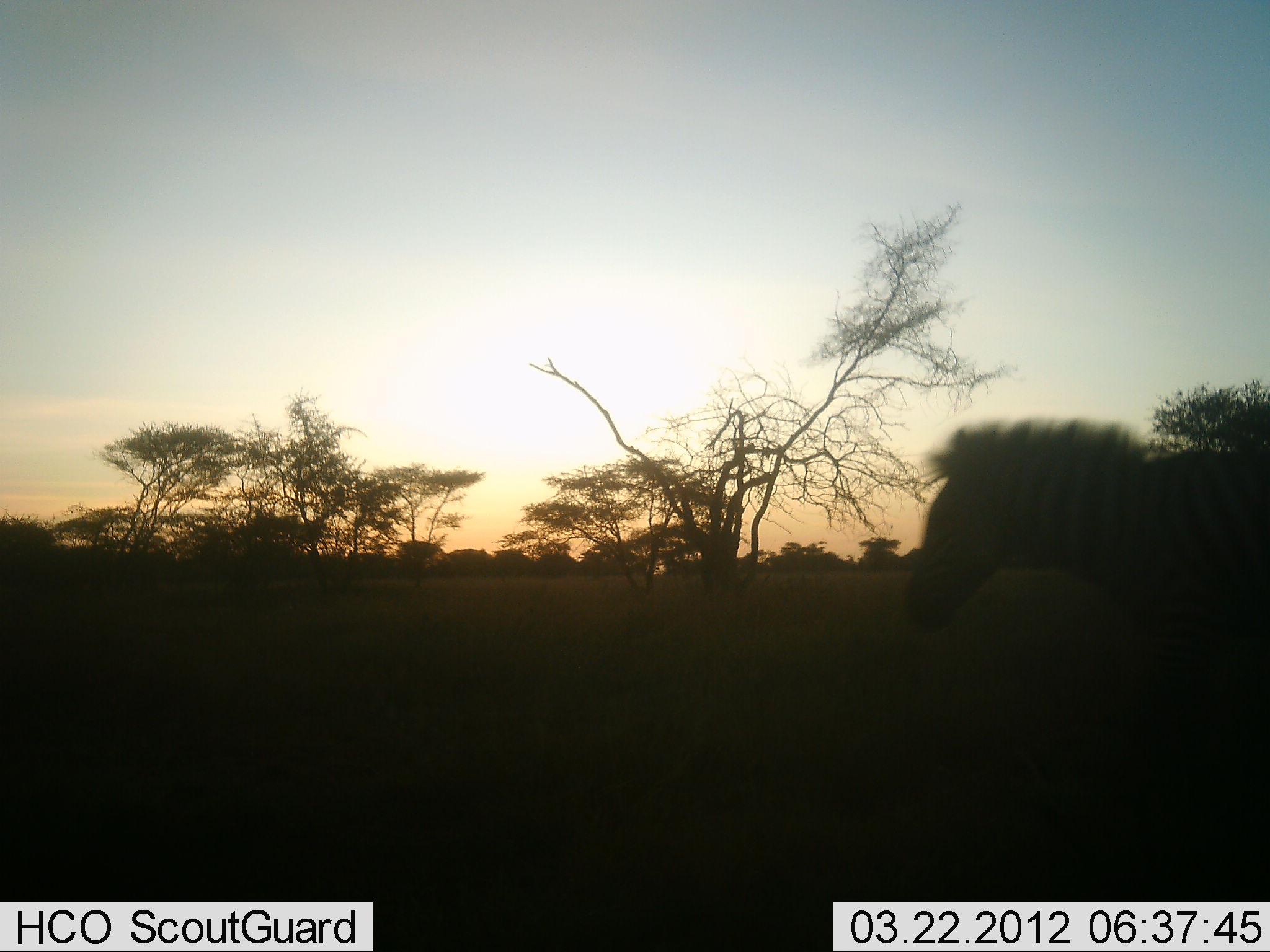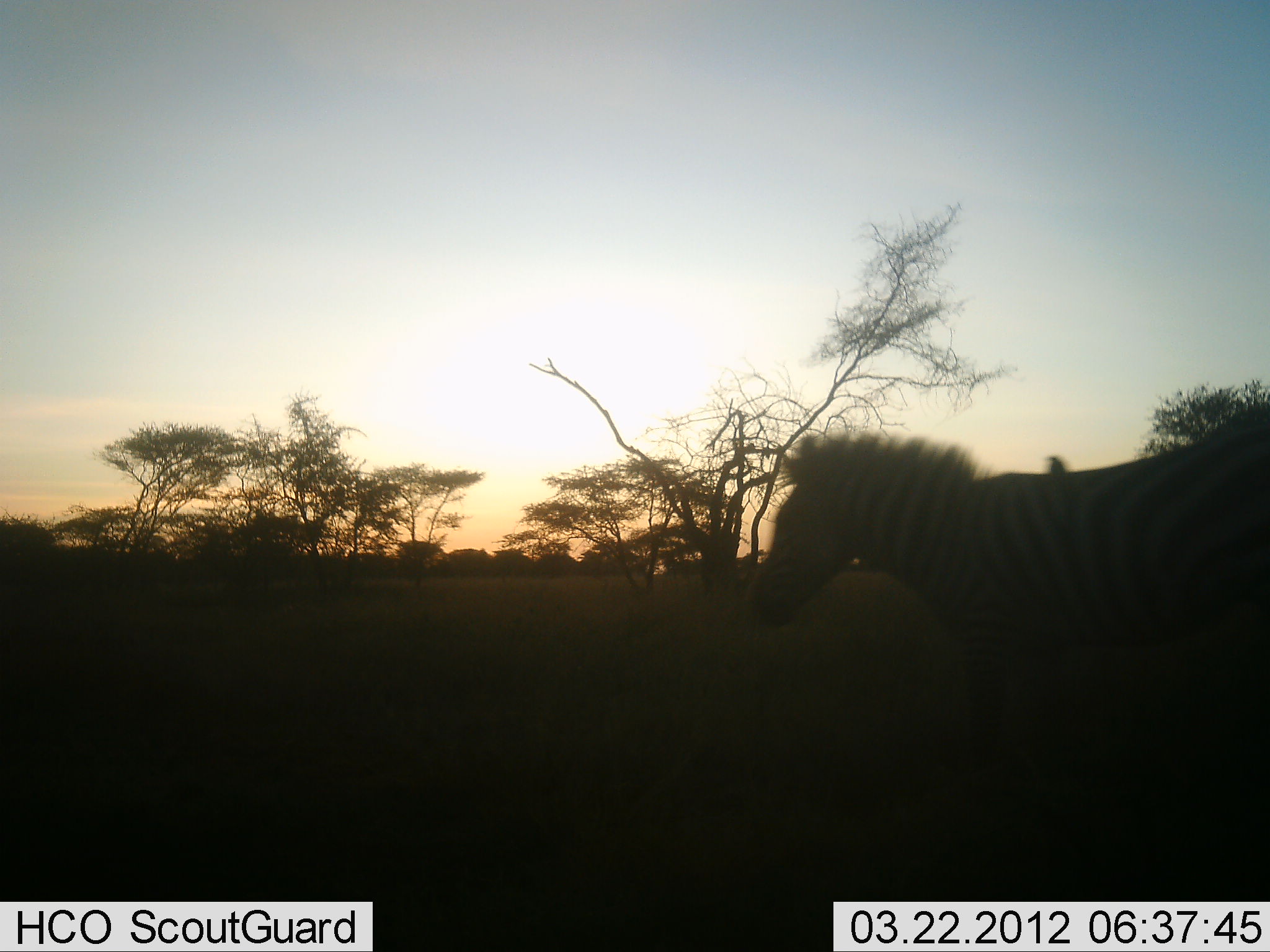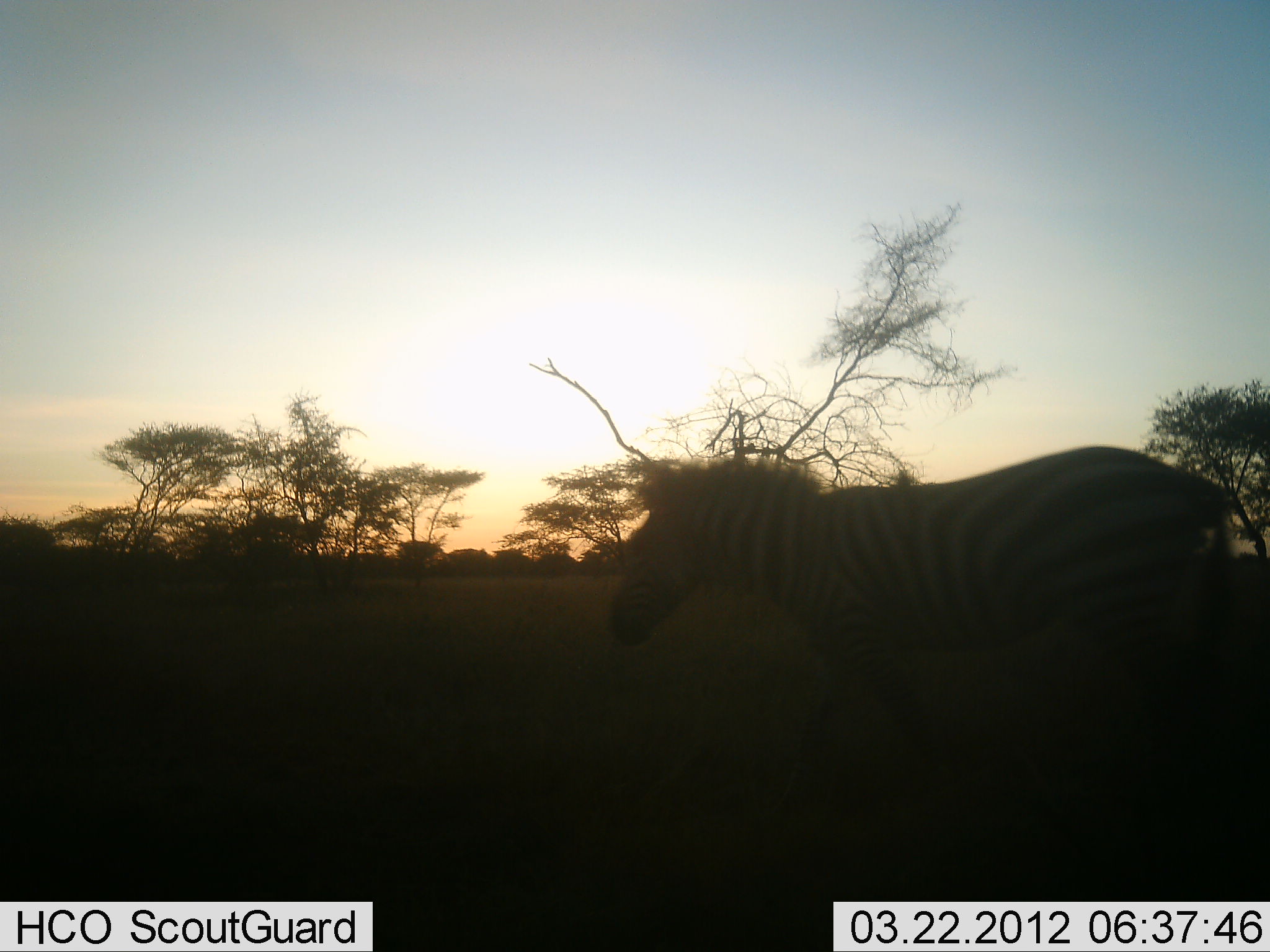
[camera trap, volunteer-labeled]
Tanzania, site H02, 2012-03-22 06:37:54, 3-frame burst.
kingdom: Animalia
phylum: Chordata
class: Mammalia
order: Perissodactyla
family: Equidae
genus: Equus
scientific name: Equus quagga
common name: plains zebra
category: zebra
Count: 1.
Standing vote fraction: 10%.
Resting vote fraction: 0%.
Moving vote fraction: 95%.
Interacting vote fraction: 0%.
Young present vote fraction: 0%.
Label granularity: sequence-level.